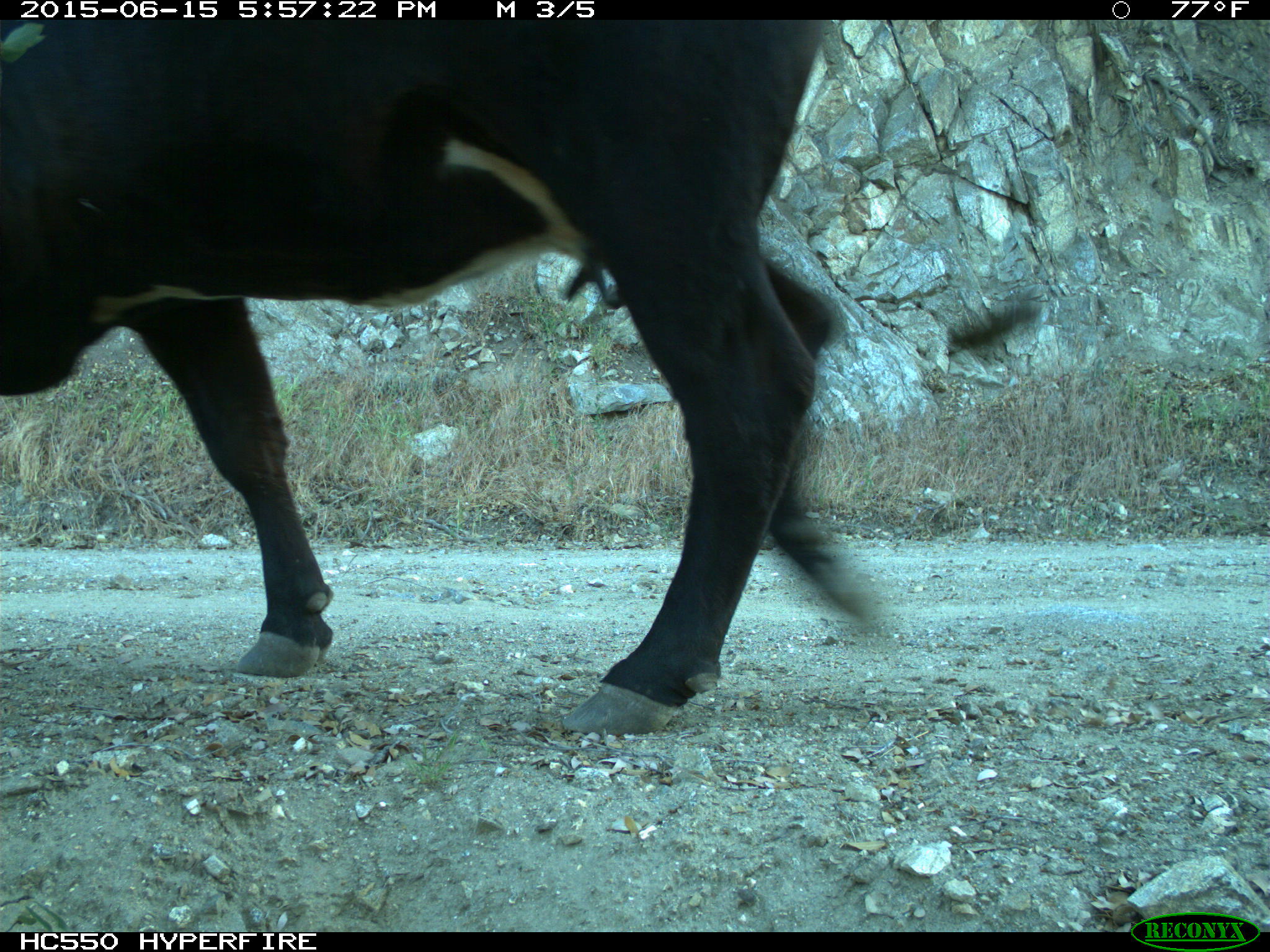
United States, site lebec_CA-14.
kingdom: Animalia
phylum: Chordata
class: Mammalia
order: Artiodactyla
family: Bovidae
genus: Bos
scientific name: Bos taurus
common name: domestic cow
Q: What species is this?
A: Bos taurus (domestic cow).